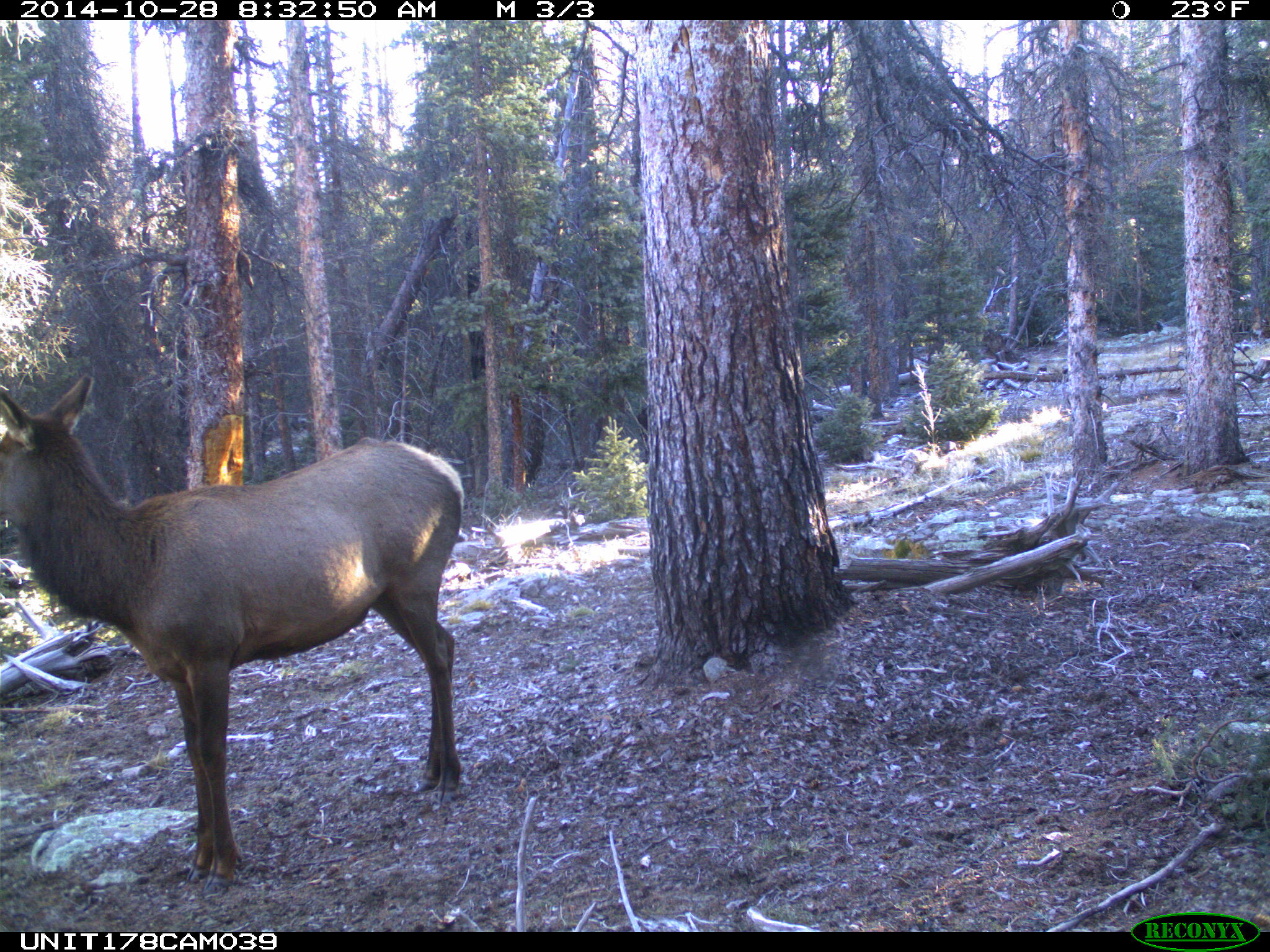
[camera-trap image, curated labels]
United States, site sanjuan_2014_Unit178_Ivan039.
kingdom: Animalia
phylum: Chordata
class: Mammalia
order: Artiodactyla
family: Cervidae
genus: Cervus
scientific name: Cervus elaphus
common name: red deer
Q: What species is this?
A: Cervus elaphus (red deer).